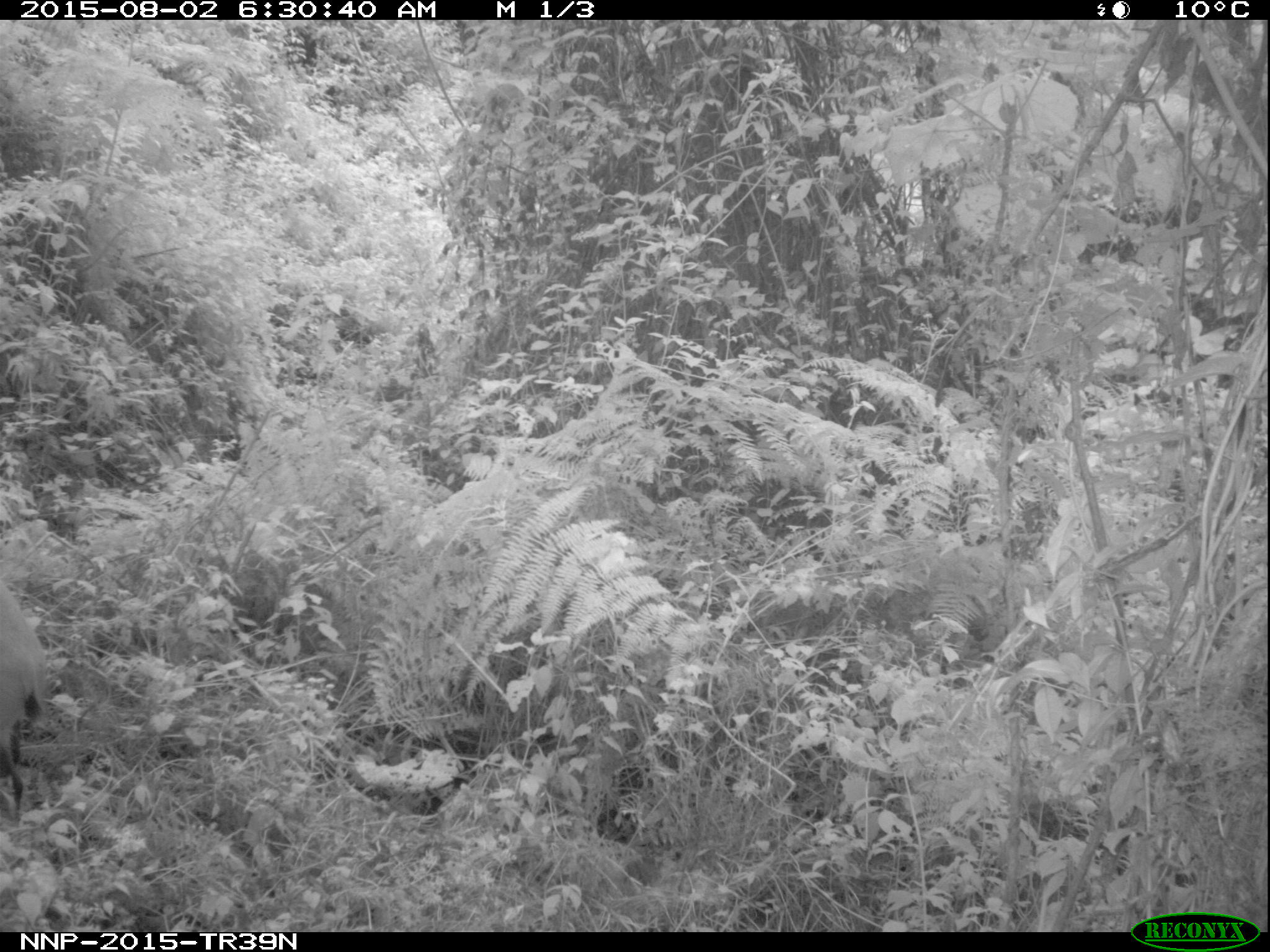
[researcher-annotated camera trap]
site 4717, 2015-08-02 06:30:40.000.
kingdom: Animalia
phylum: Chordata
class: Mammalia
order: Artiodactyla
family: Bovidae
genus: Cephalophus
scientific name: Cephalophus nigrifrons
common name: black-fronted duiker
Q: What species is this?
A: Cephalophus nigrifrons (black-fronted duiker).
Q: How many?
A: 1.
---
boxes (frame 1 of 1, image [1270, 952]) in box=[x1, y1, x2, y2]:
cephalophus nigrifrons: box=[0, 582, 48, 810]